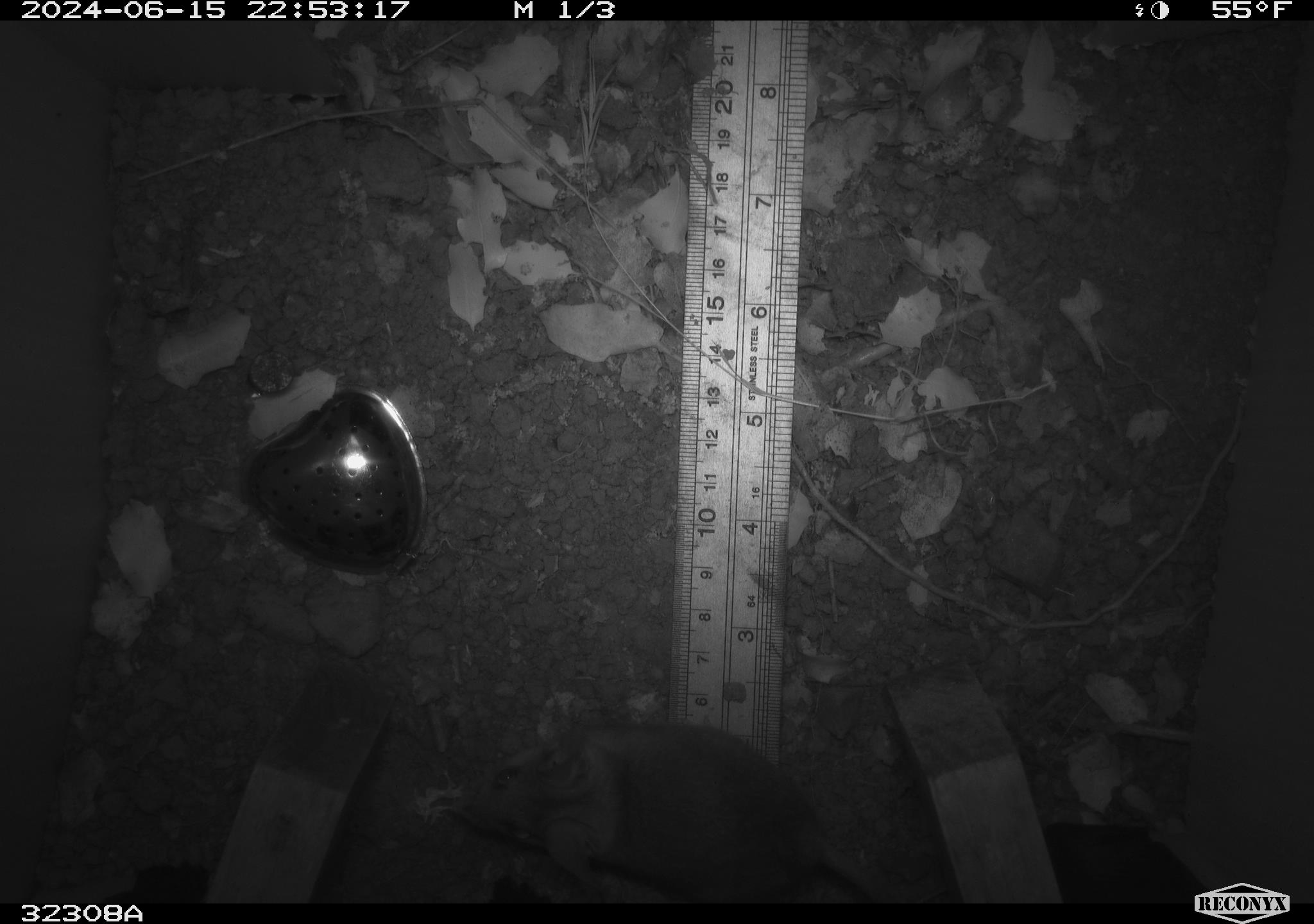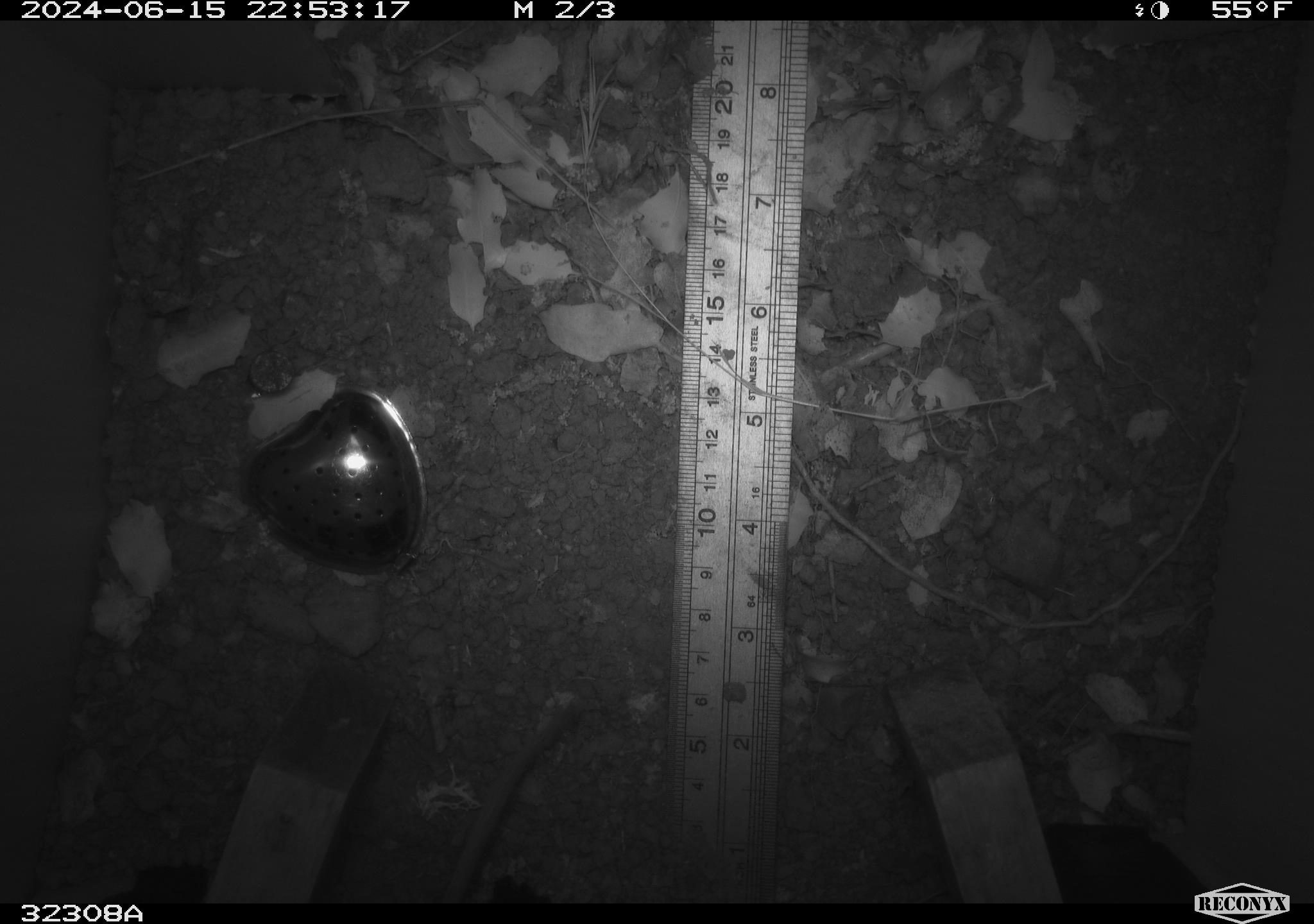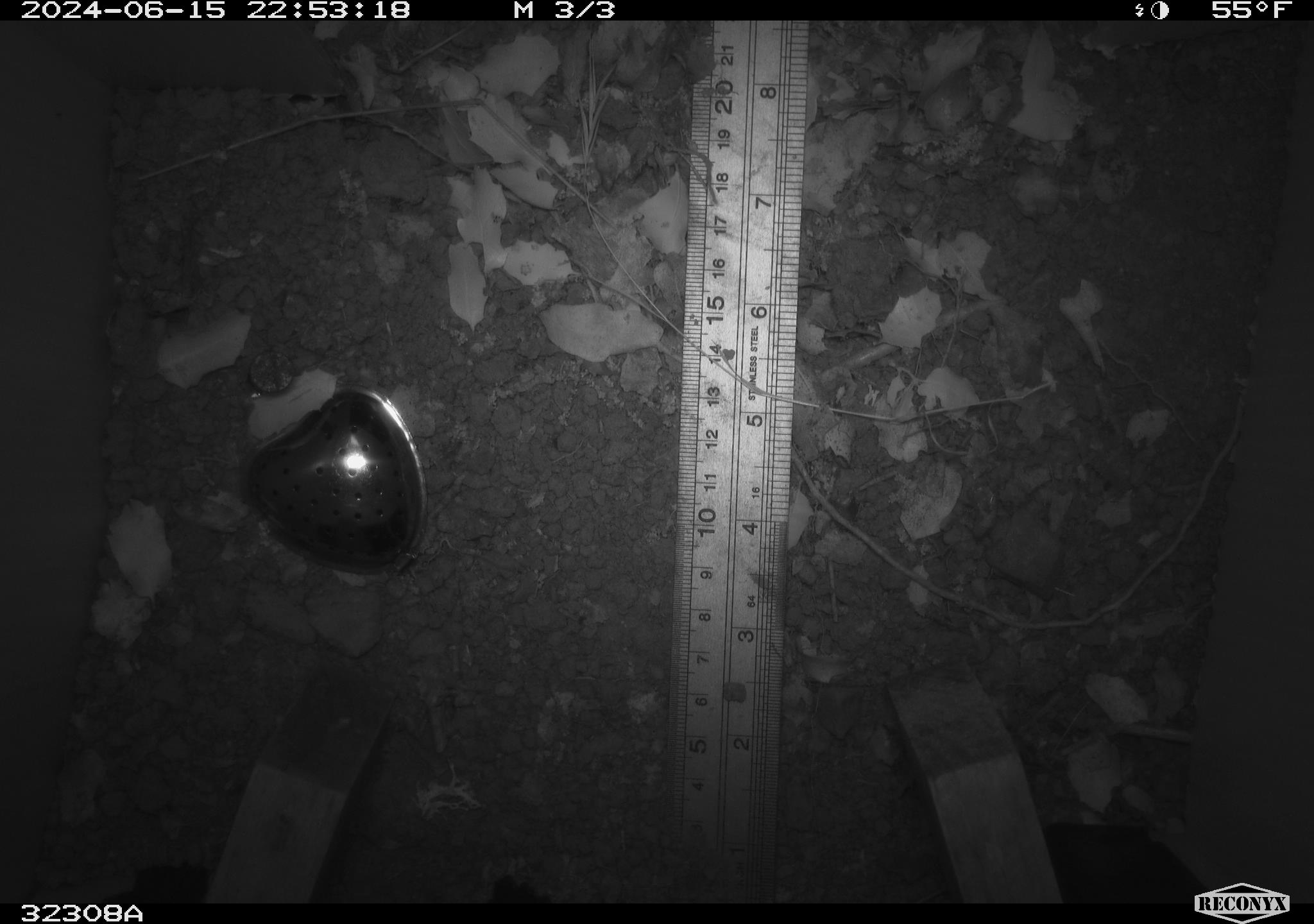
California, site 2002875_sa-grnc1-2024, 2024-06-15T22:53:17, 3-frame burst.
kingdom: Animalia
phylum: Chordata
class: Mammalia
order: Rodentia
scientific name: Rodentia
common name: rodent